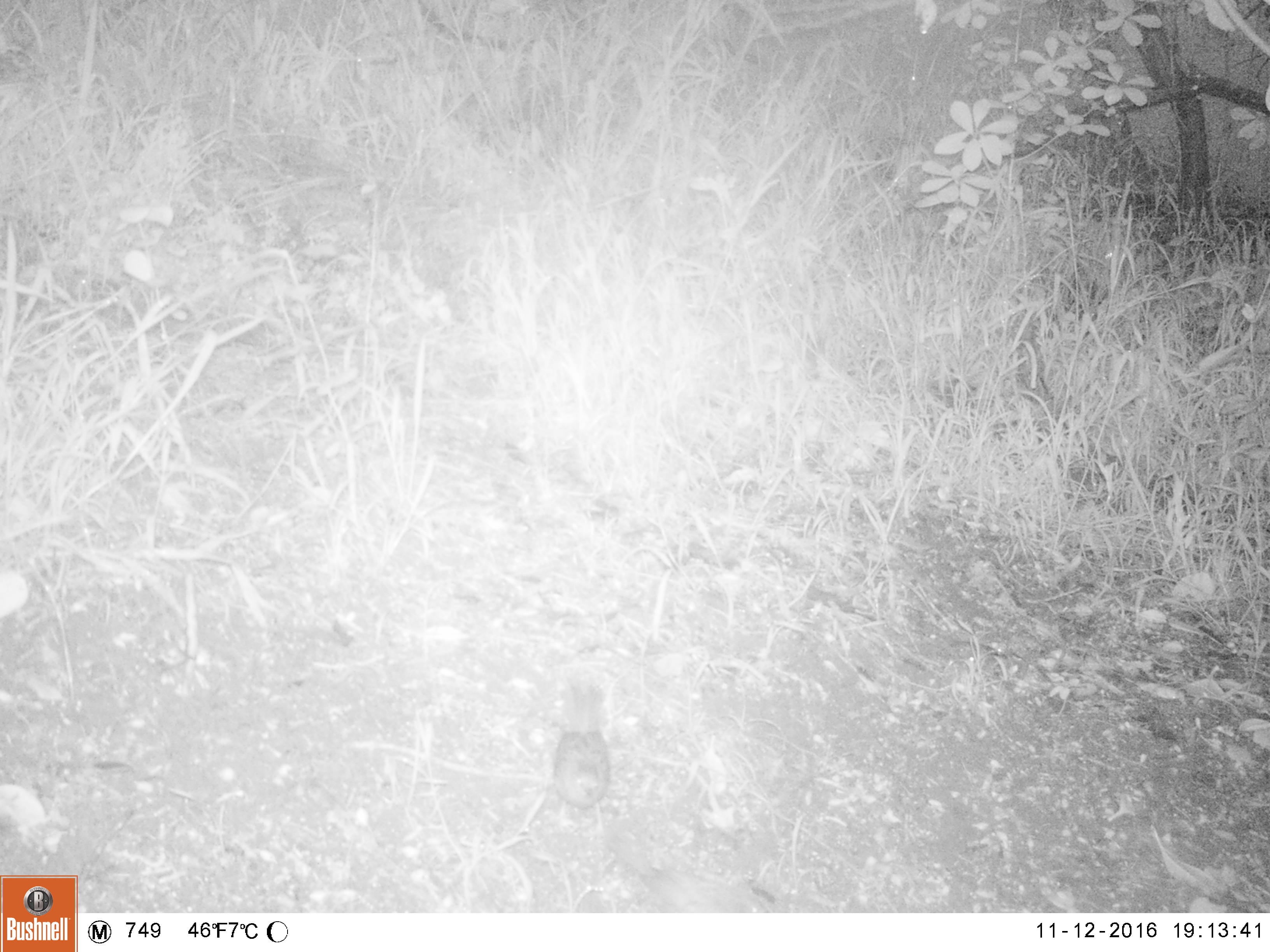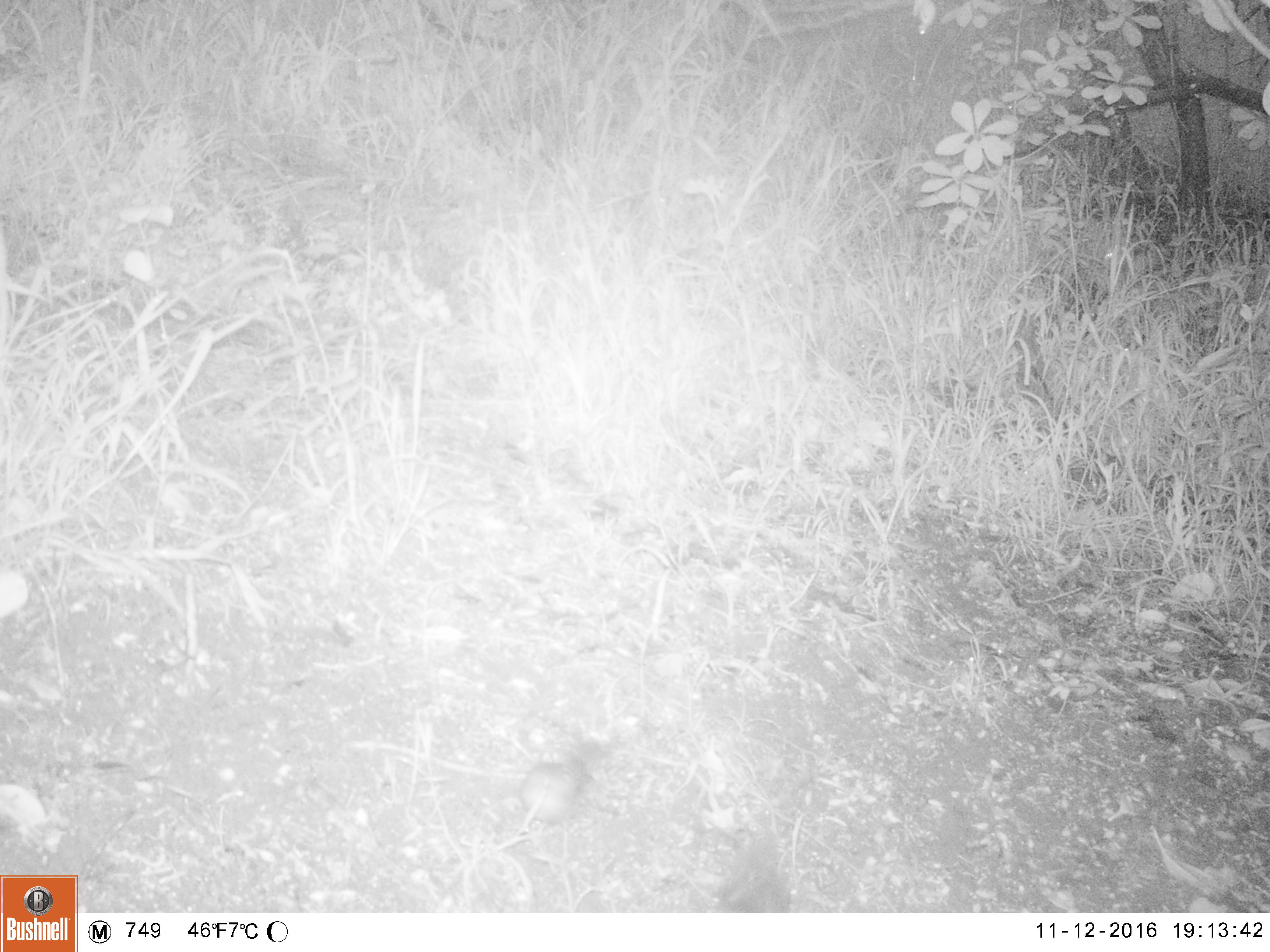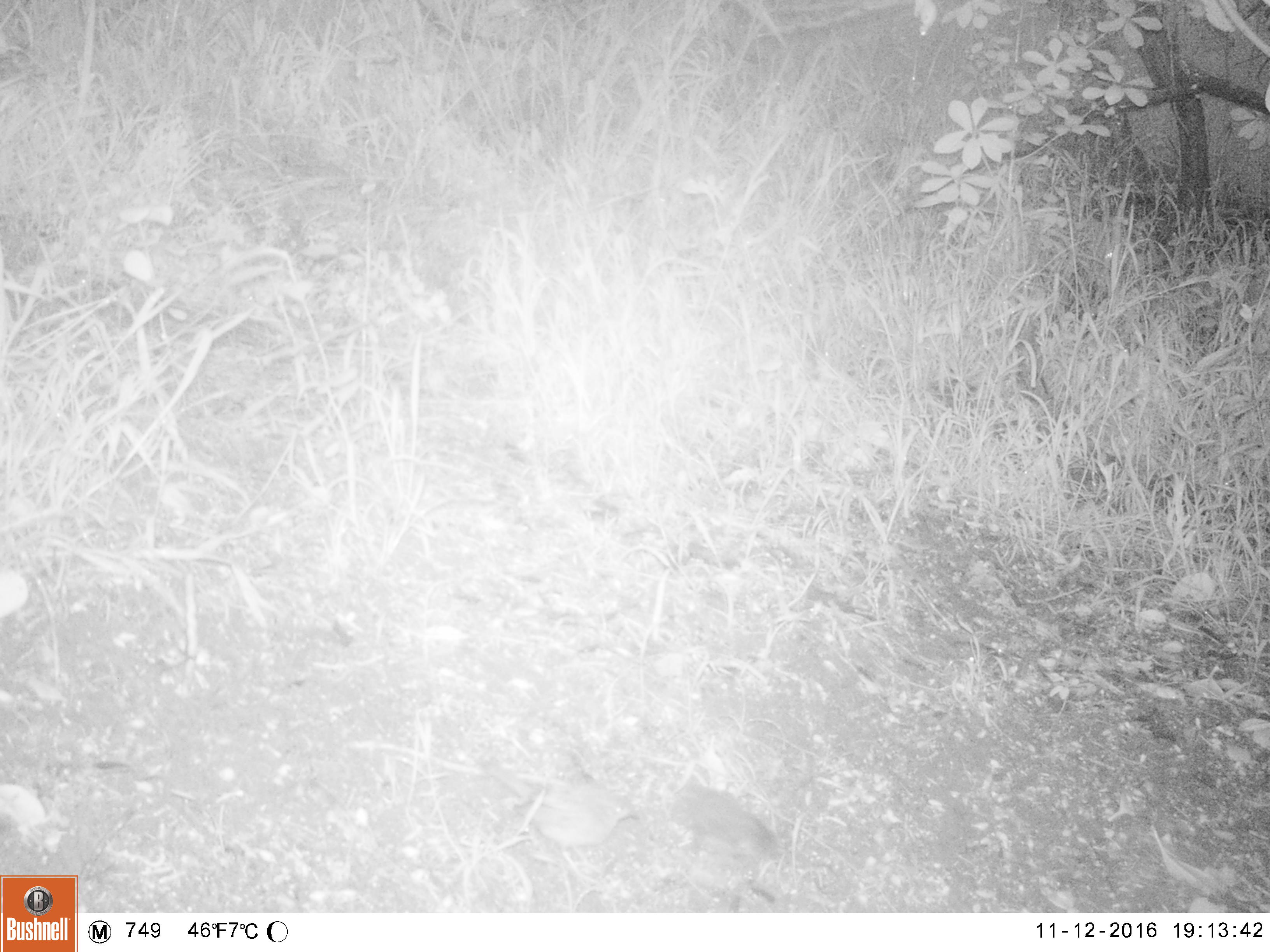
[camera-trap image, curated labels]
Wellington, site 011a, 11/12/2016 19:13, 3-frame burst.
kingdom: Animalia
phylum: Chordata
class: Aves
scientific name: Aves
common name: bird